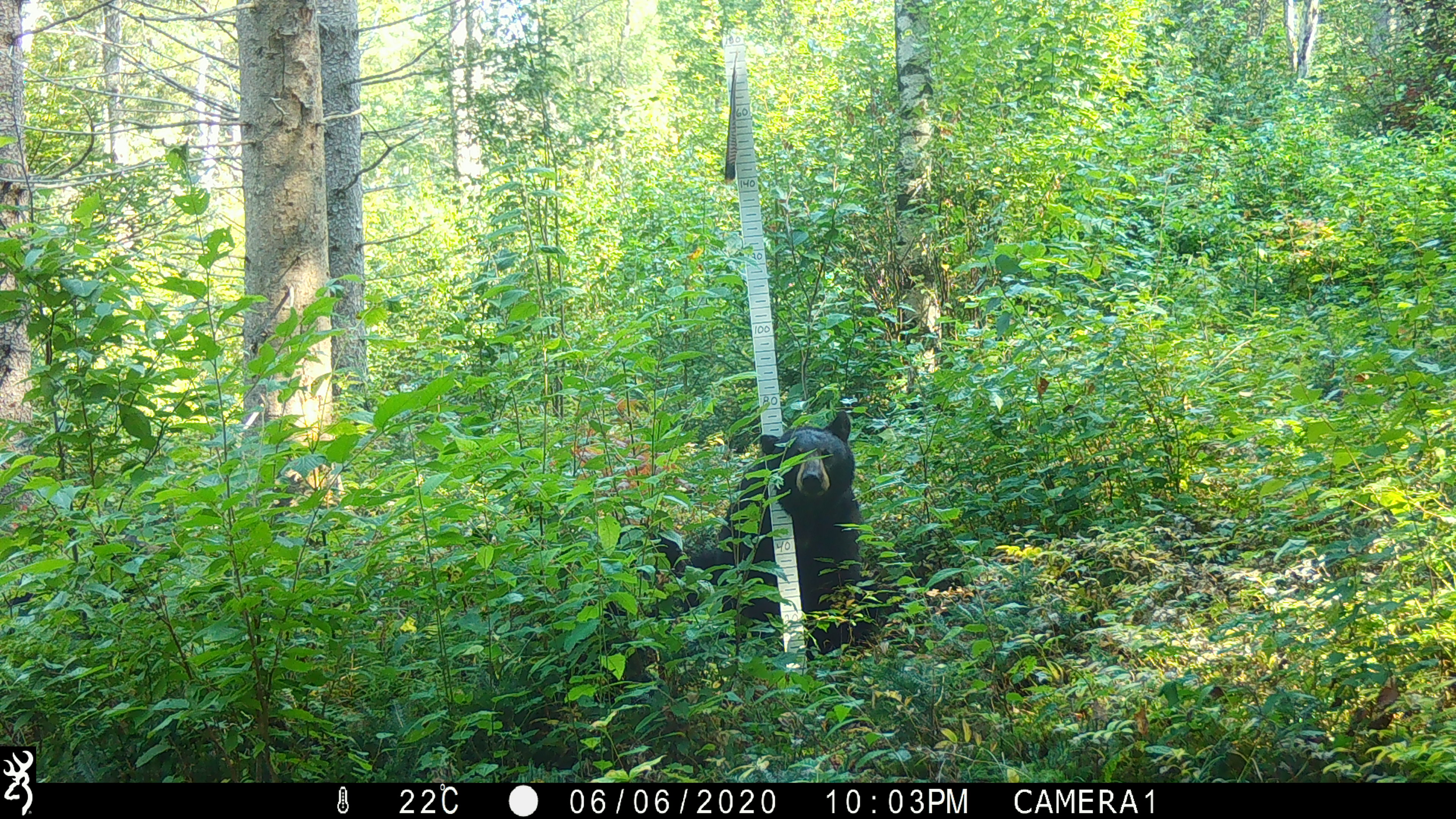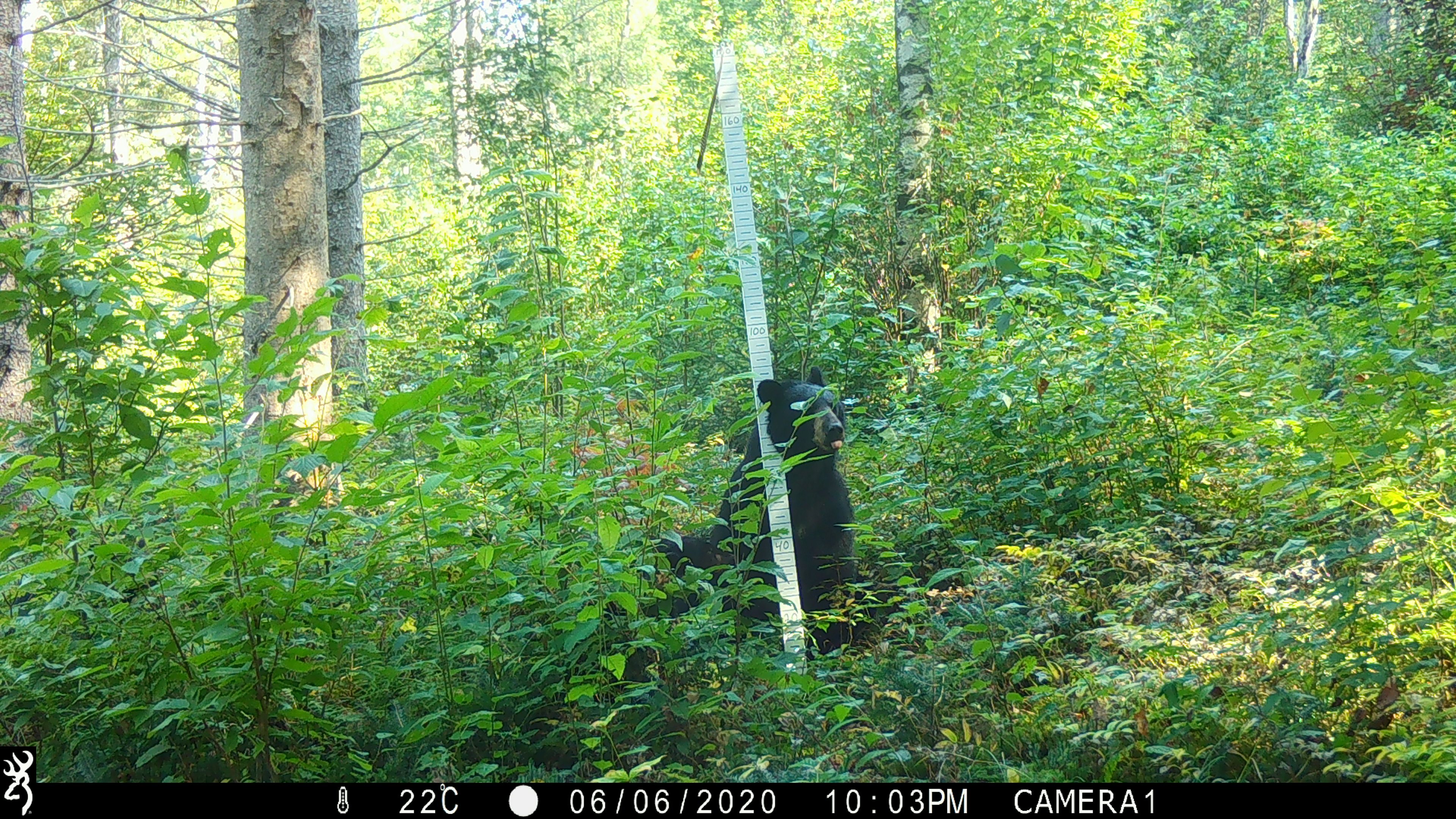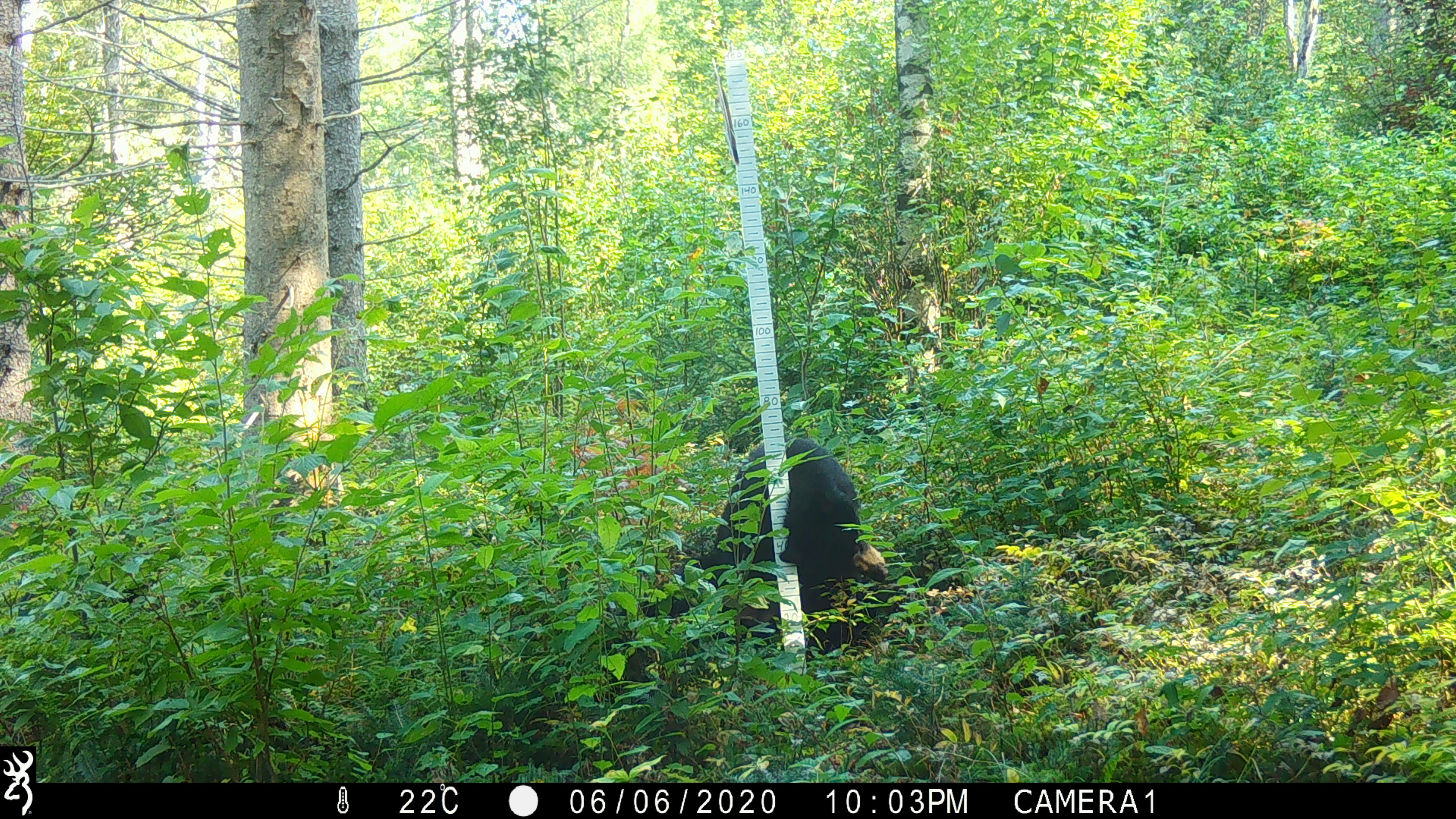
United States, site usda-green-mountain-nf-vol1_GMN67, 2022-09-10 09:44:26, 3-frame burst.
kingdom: Animalia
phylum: Chordata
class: Mammalia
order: Carnivora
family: Ursidae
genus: Ursus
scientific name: Ursus americanus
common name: black bear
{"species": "black bear (Ursus americanus)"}